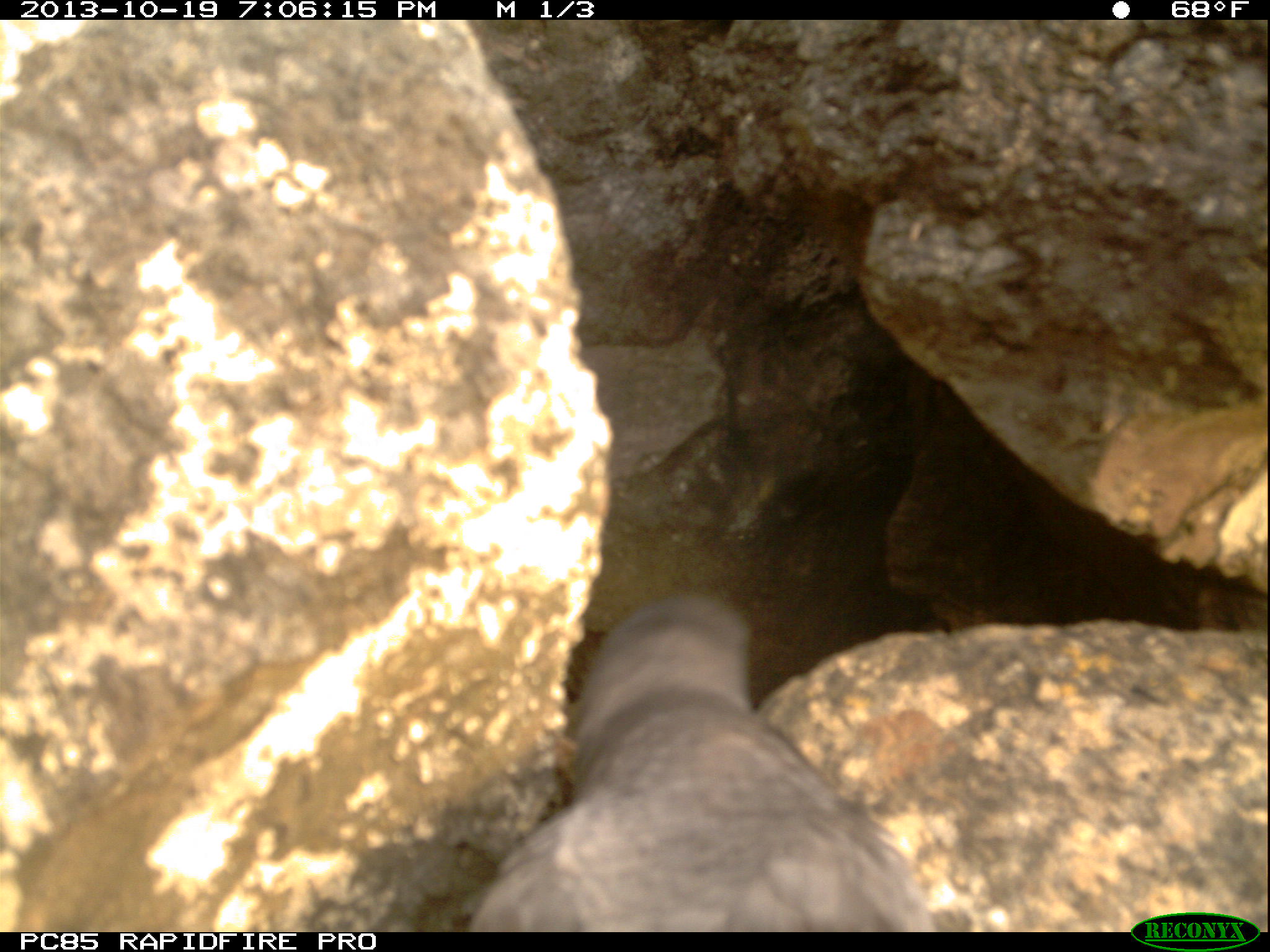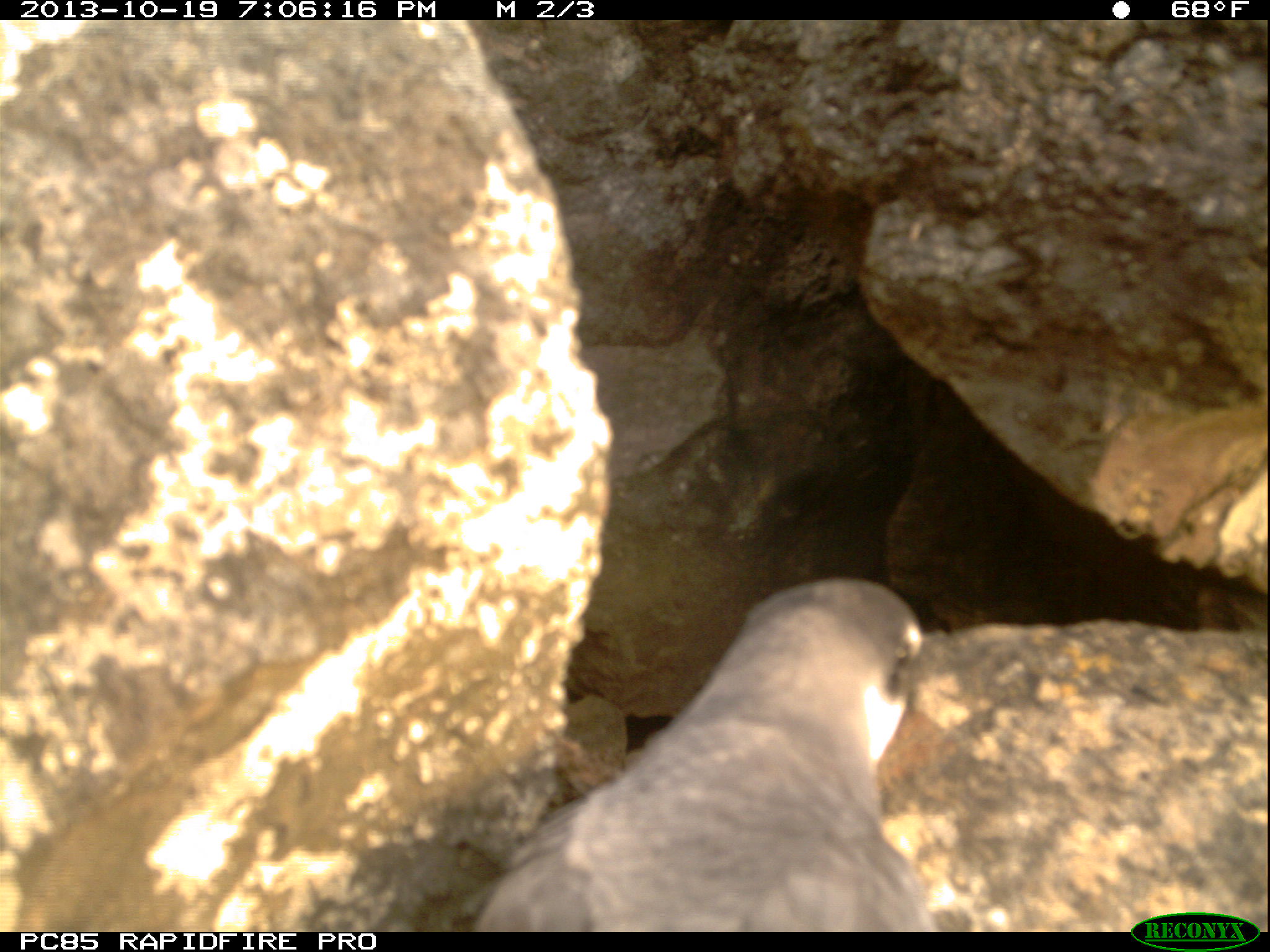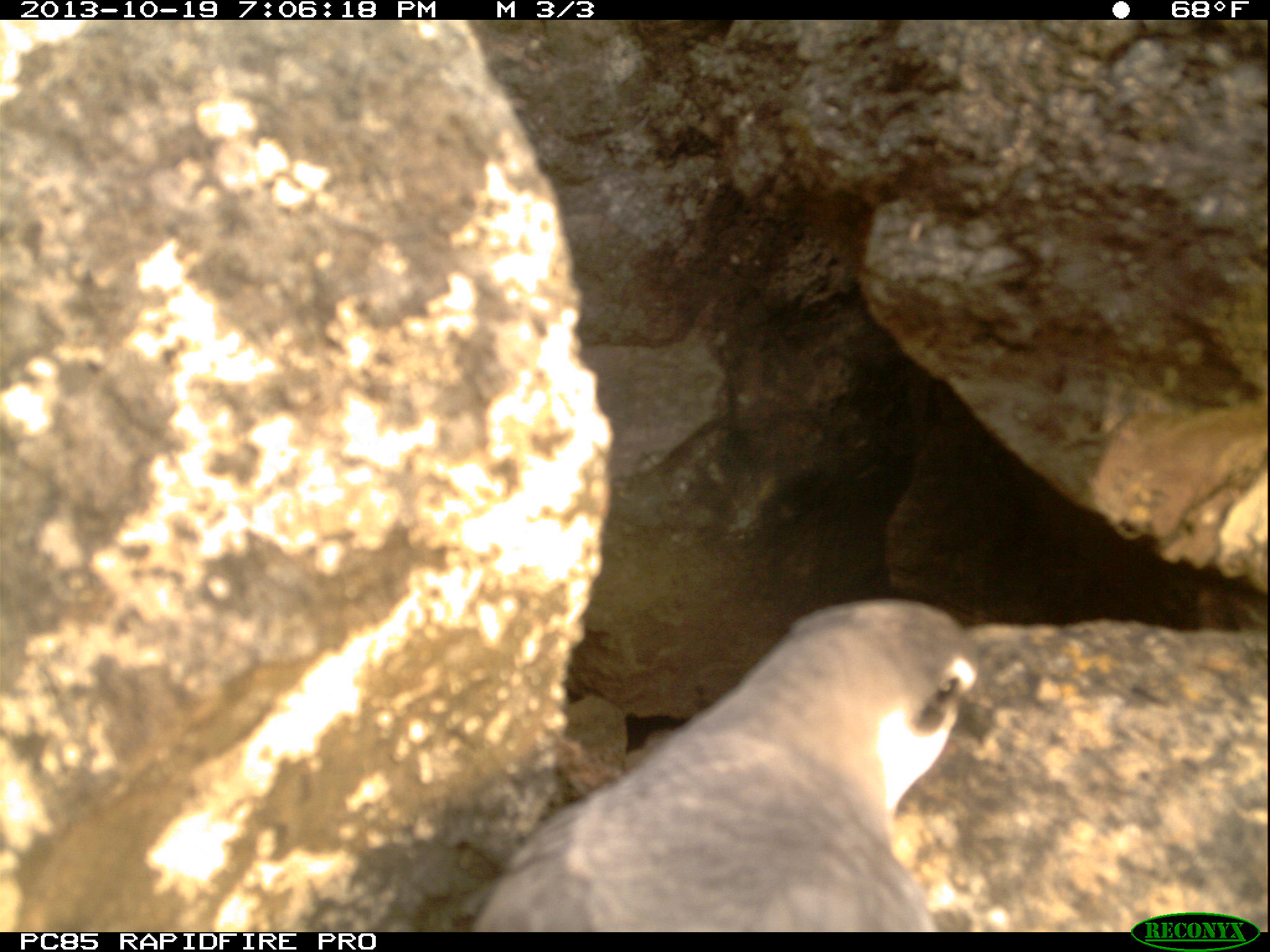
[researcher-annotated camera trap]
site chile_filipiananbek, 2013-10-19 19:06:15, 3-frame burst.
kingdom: Animalia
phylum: Chordata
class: Aves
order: Procellariiformes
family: Procellariidae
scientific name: Procellariidae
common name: petrel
Petrel (Procellariidae).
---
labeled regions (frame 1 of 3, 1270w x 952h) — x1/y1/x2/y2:
petrel: 455/593/944/928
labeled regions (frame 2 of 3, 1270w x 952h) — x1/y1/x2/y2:
petrel: 466/576/947/932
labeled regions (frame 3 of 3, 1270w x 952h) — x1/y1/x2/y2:
petrel: 462/598/987/932